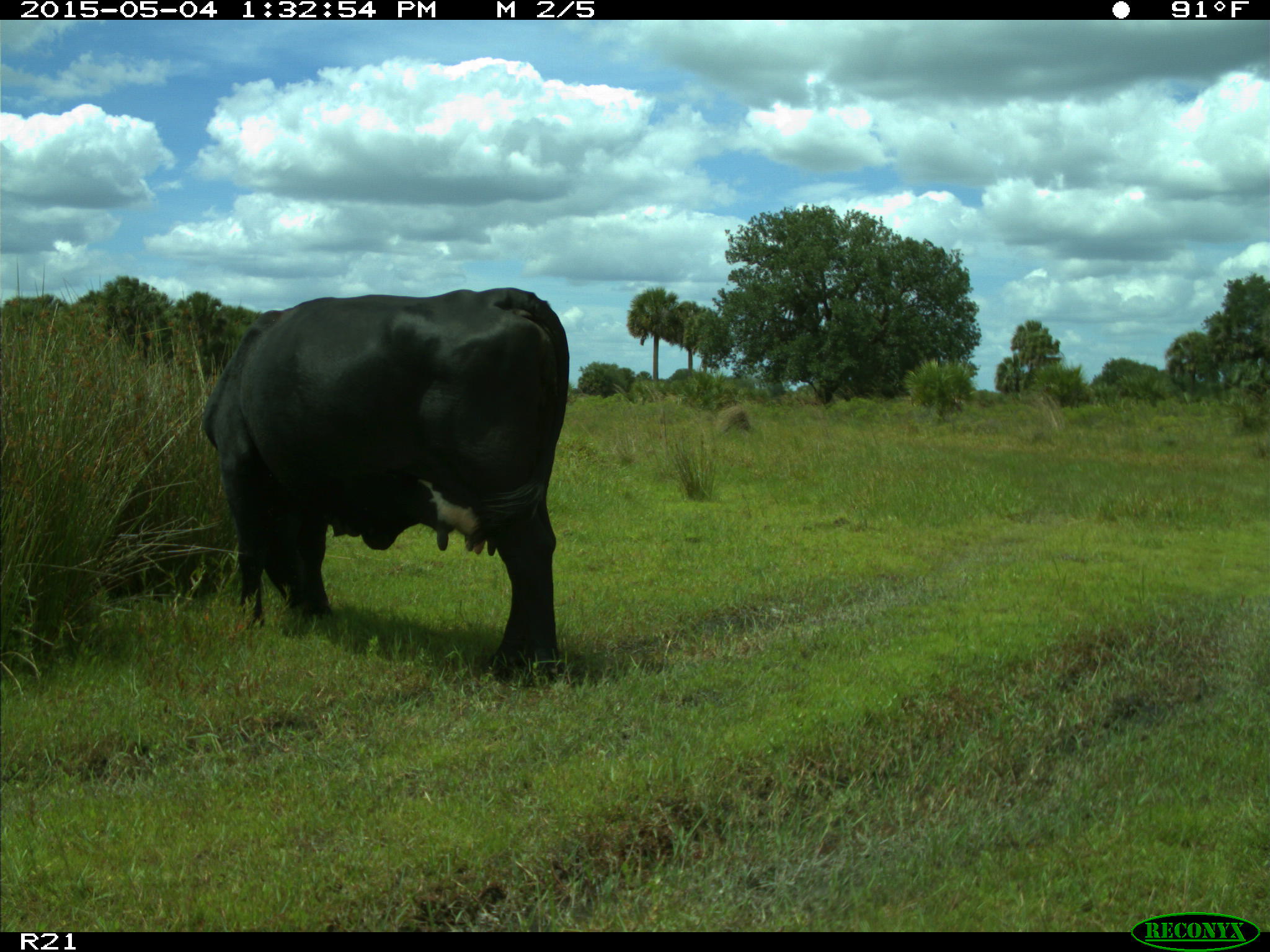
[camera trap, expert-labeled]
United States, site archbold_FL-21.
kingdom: Animalia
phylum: Chordata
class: Mammalia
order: Artiodactyla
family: Bovidae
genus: Bos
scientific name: Bos taurus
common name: domestic cow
Bos taurus (domestic cow).